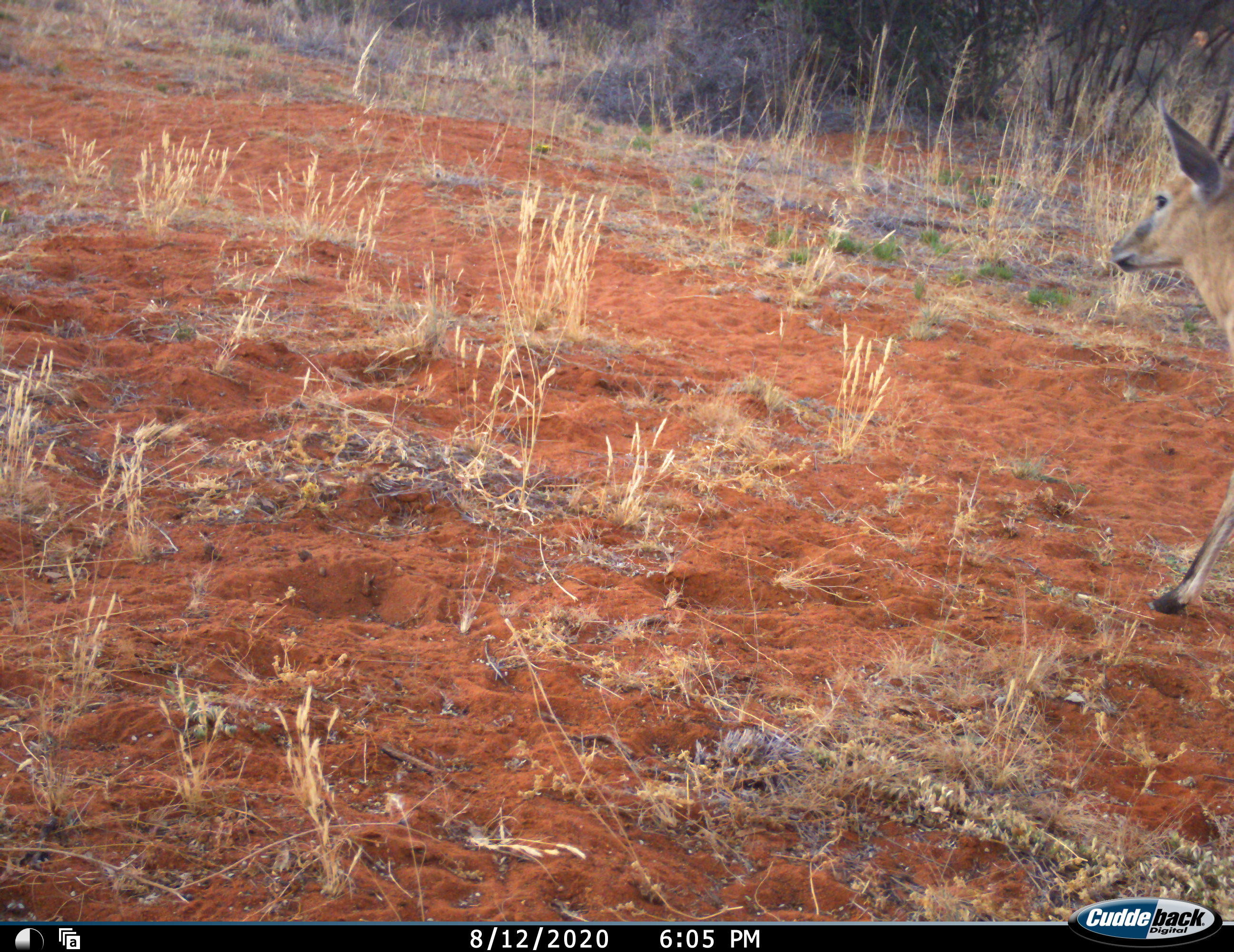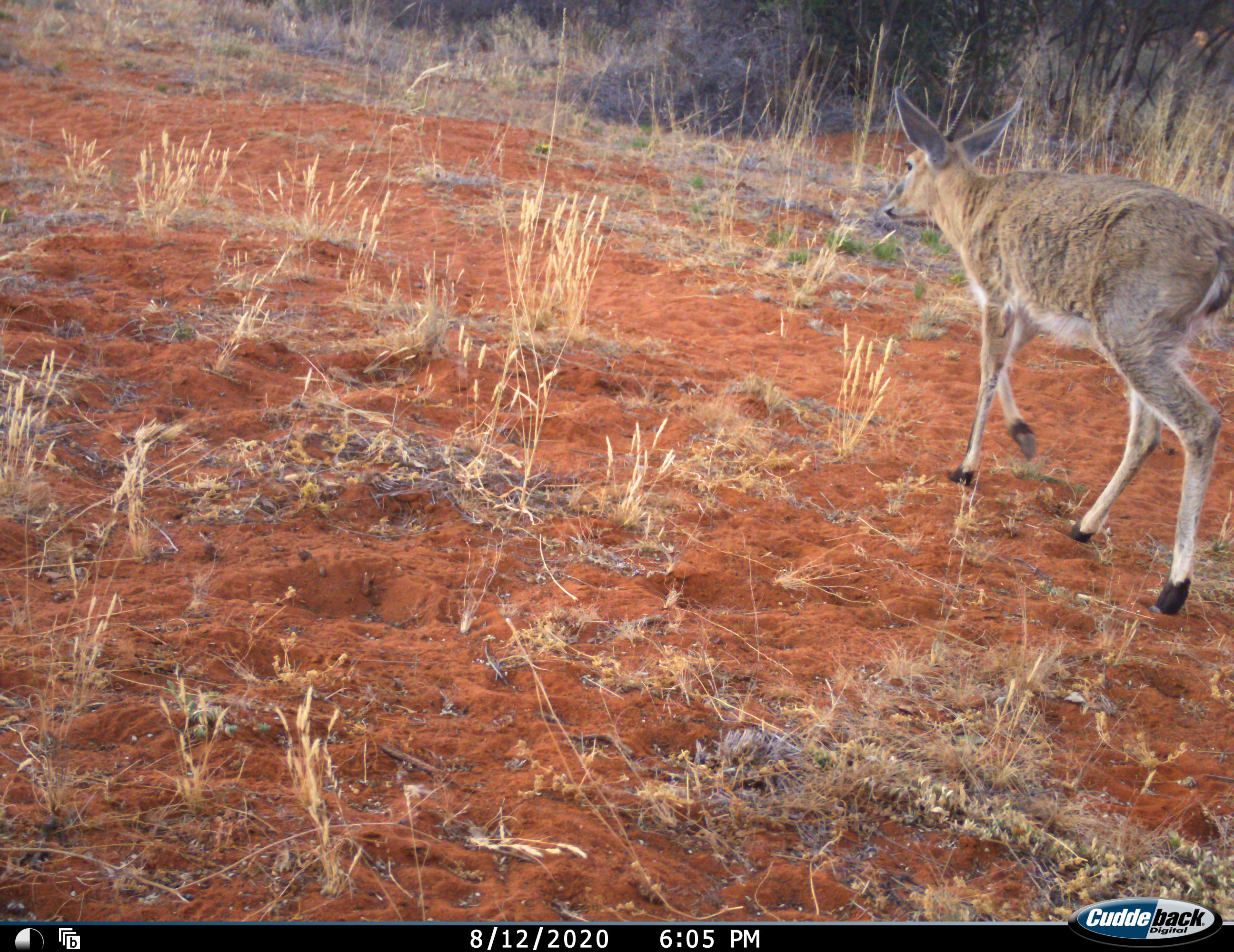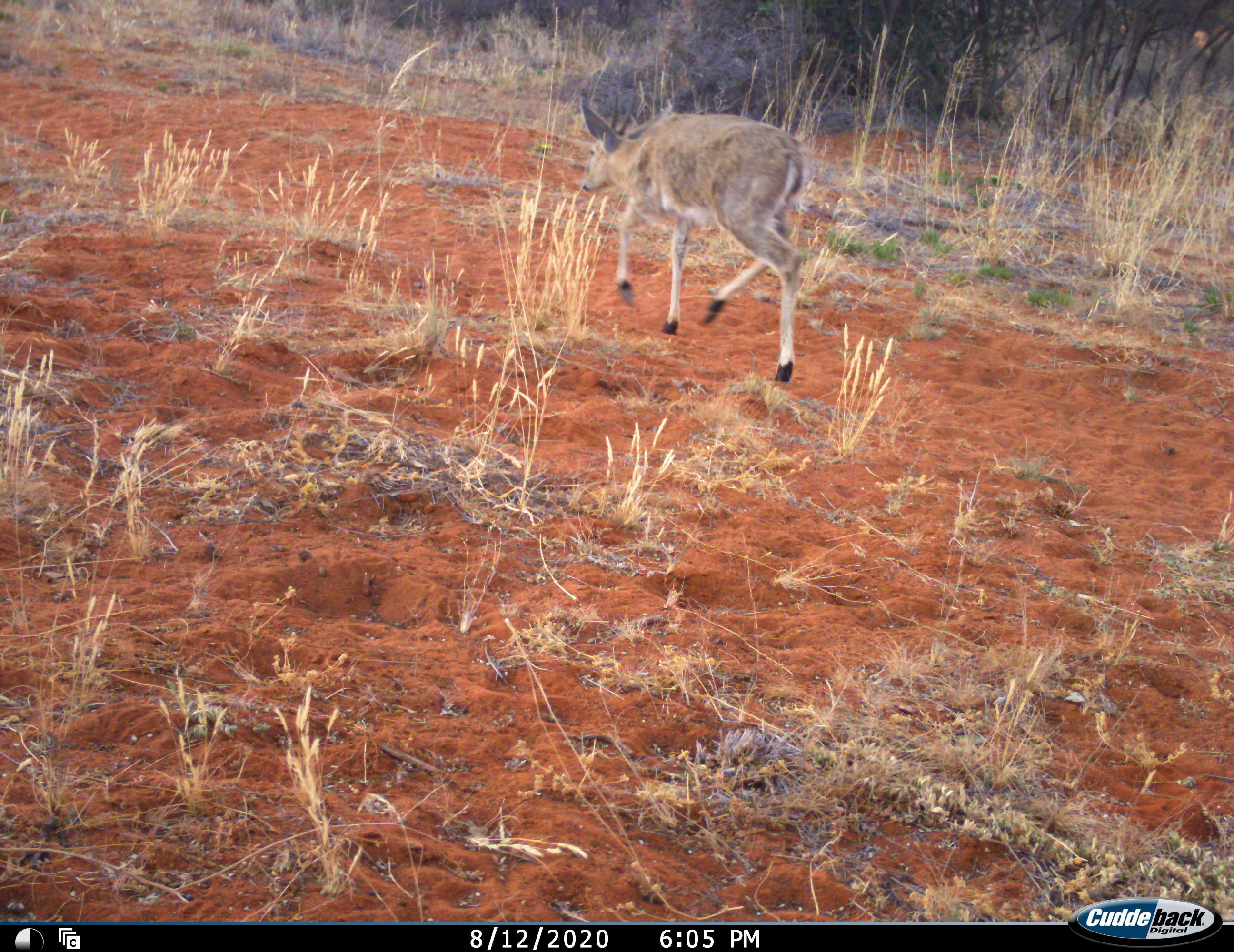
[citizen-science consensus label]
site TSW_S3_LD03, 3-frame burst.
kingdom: Animalia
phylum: Chordata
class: Mammalia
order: Artiodactyla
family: Bovidae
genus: Sylvicapra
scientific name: Sylvicapra grimmia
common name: common duiker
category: duikercommongrey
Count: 1.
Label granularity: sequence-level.